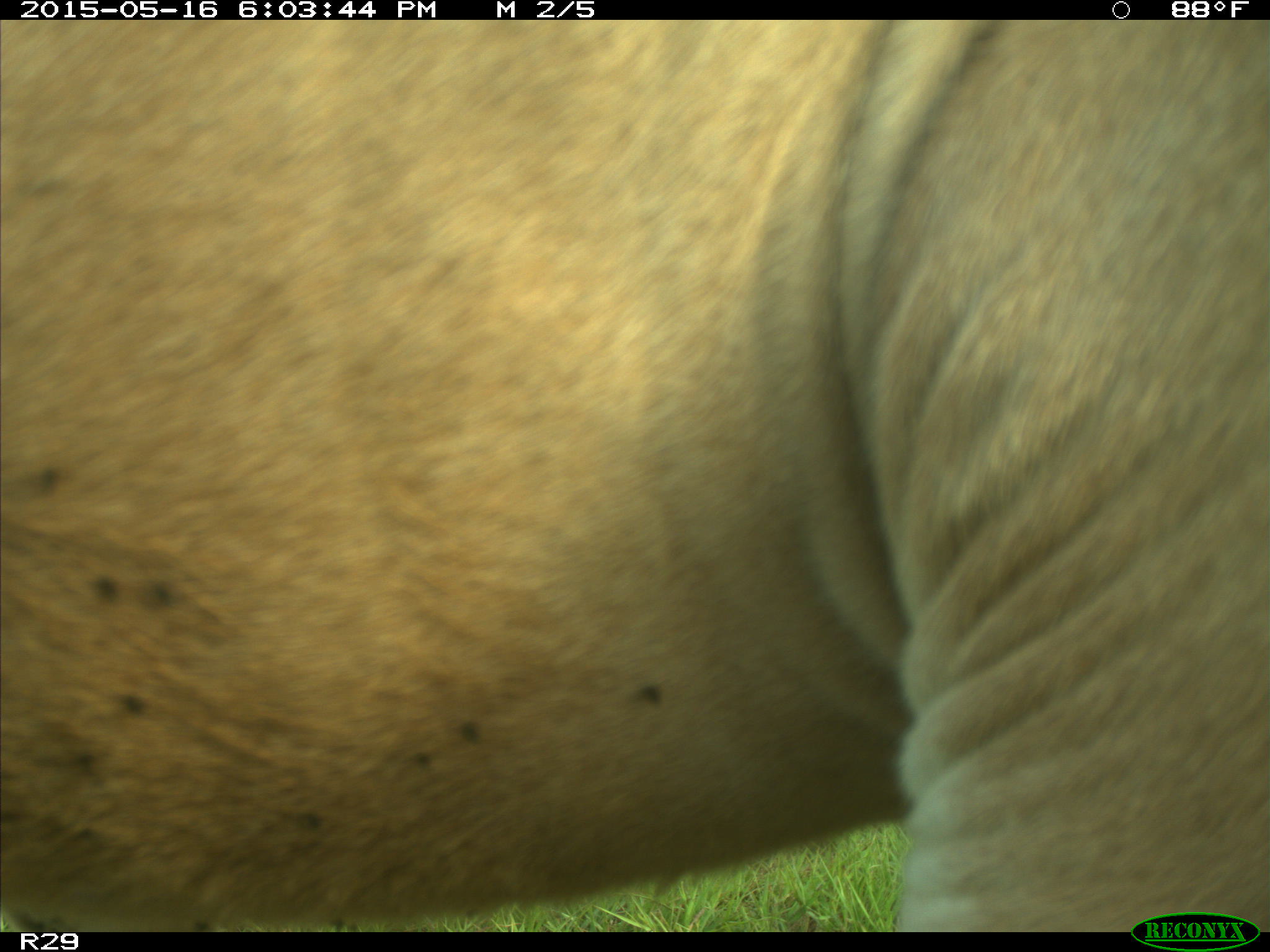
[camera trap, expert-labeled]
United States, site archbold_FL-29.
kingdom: Animalia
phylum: Chordata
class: Mammalia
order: Artiodactyla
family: Bovidae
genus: Bos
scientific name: Bos taurus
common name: domestic cow